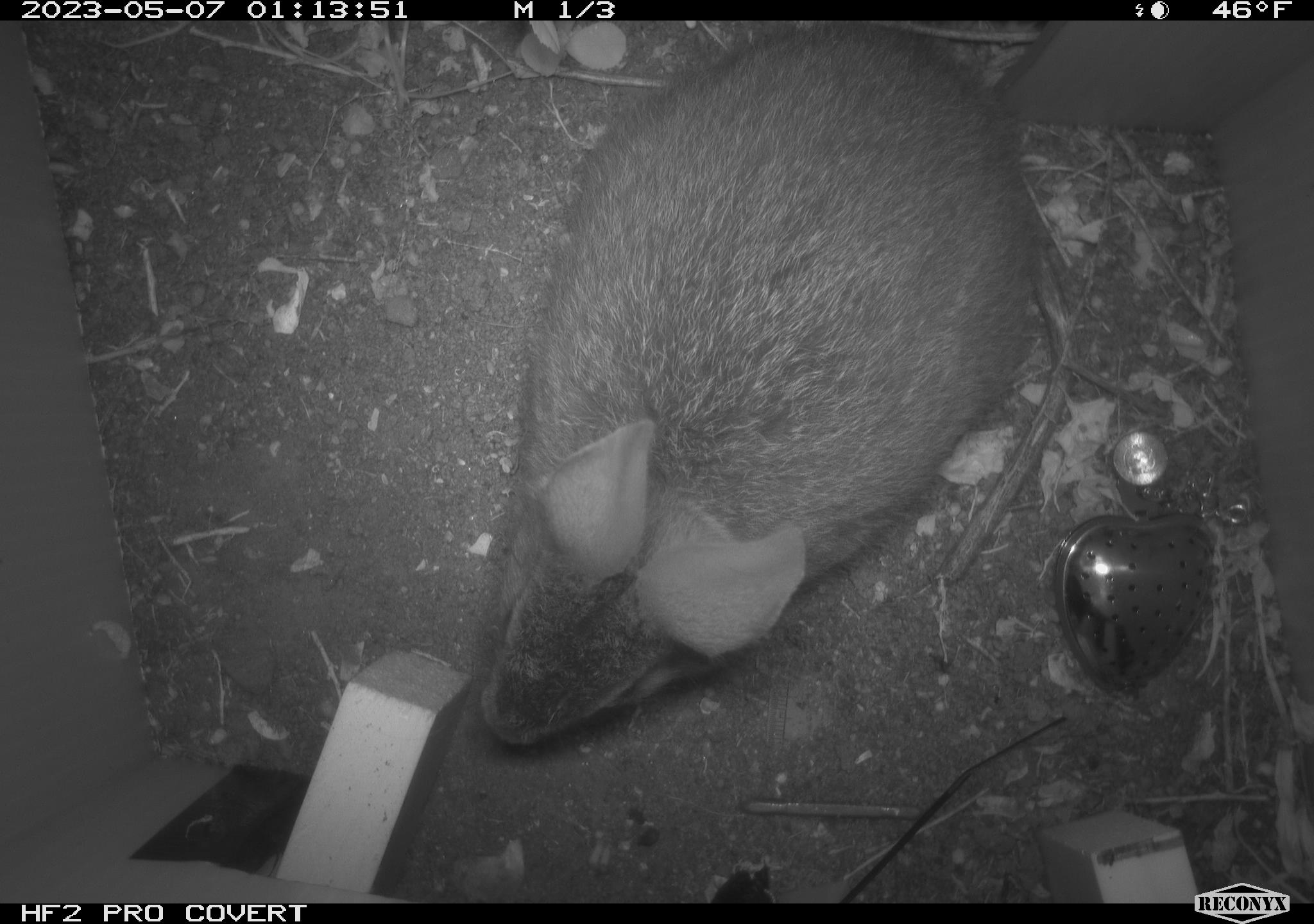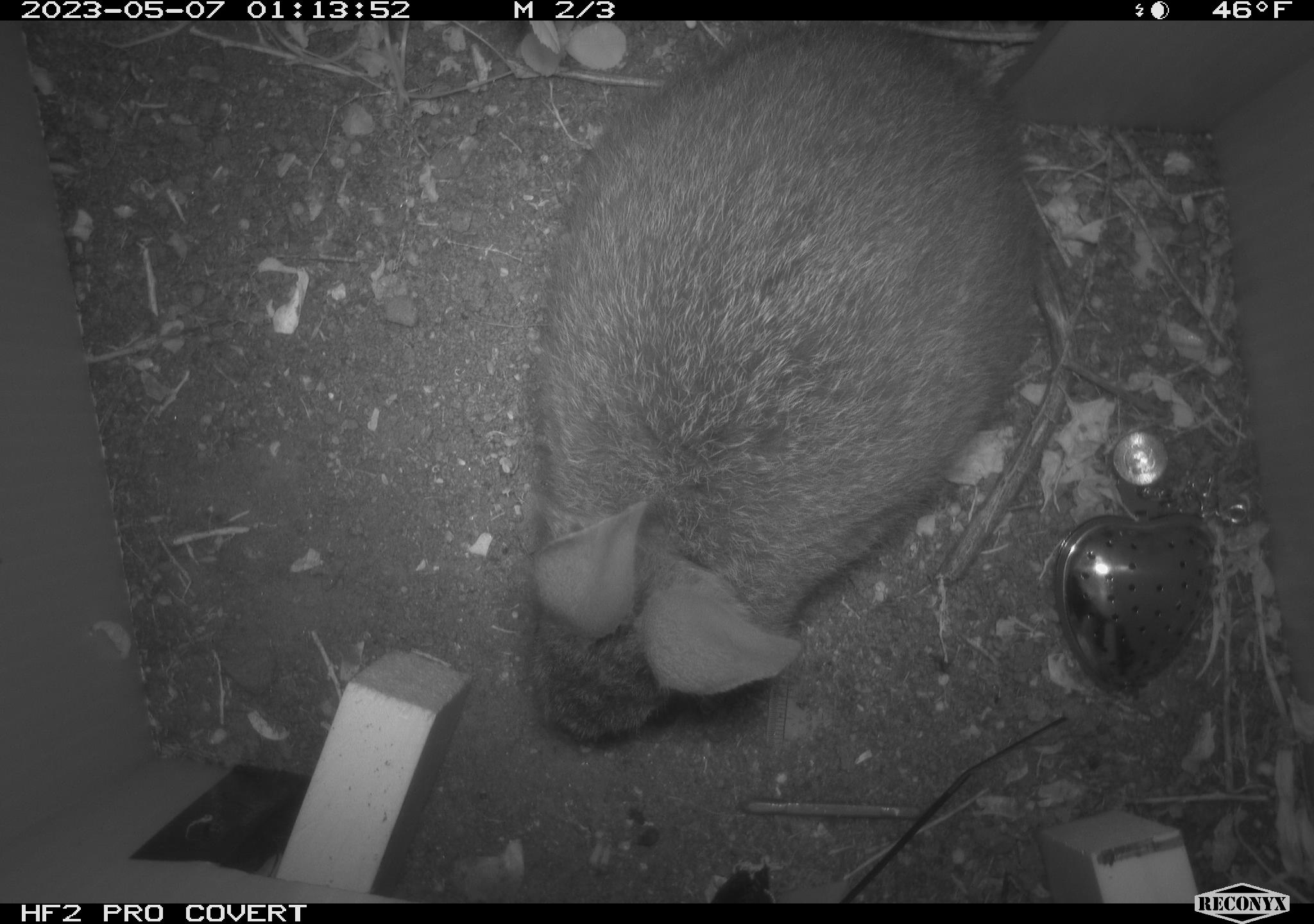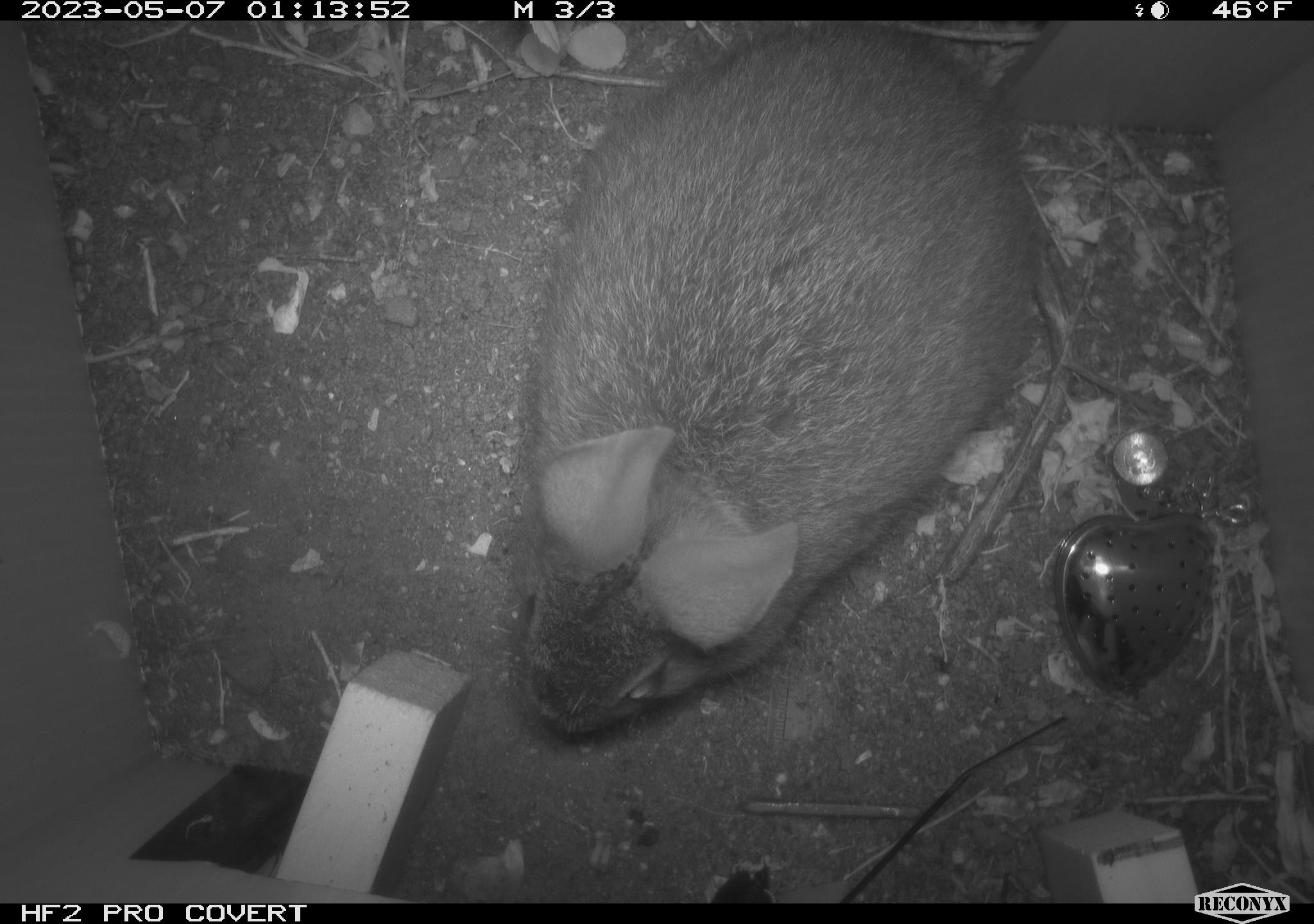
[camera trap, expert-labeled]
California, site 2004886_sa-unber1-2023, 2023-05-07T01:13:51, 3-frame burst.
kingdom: Animalia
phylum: Chordata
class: Mammalia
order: Lagomorpha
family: Leporidae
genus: Sylvilagus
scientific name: Sylvilagus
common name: cottontail rabbits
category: sylvilagus species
Sylvilagus species (cottontail rabbits) (Sylvilagus).